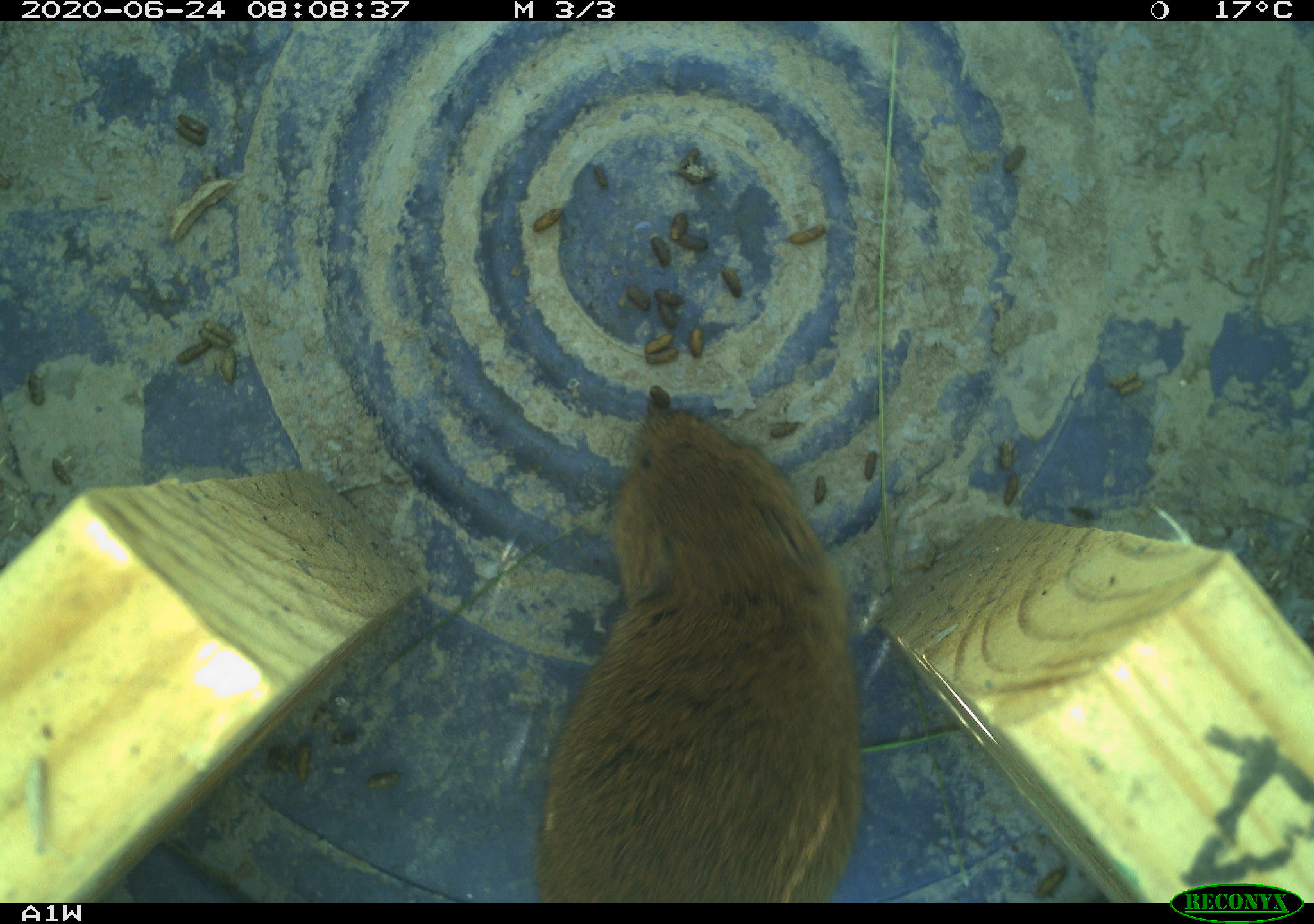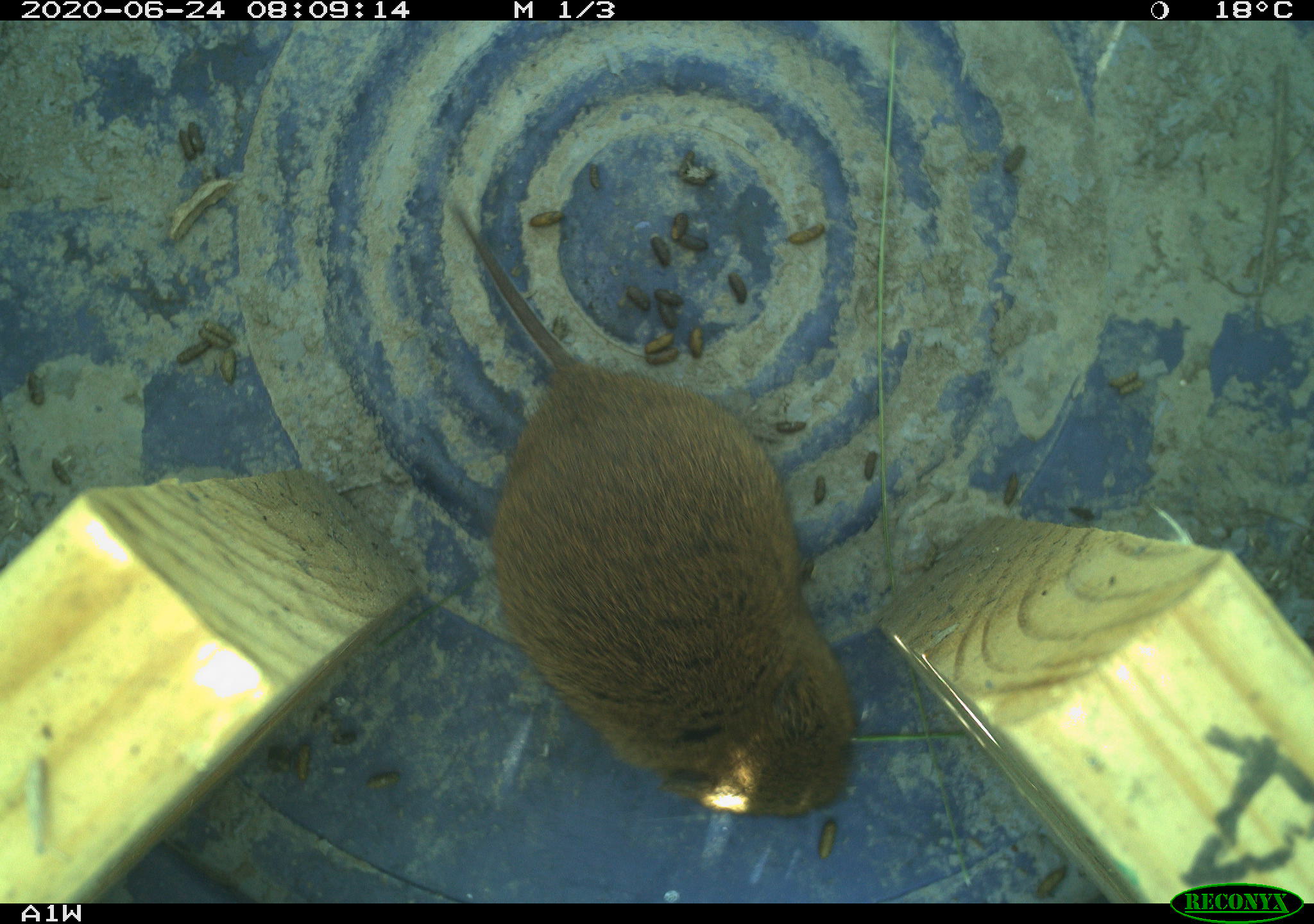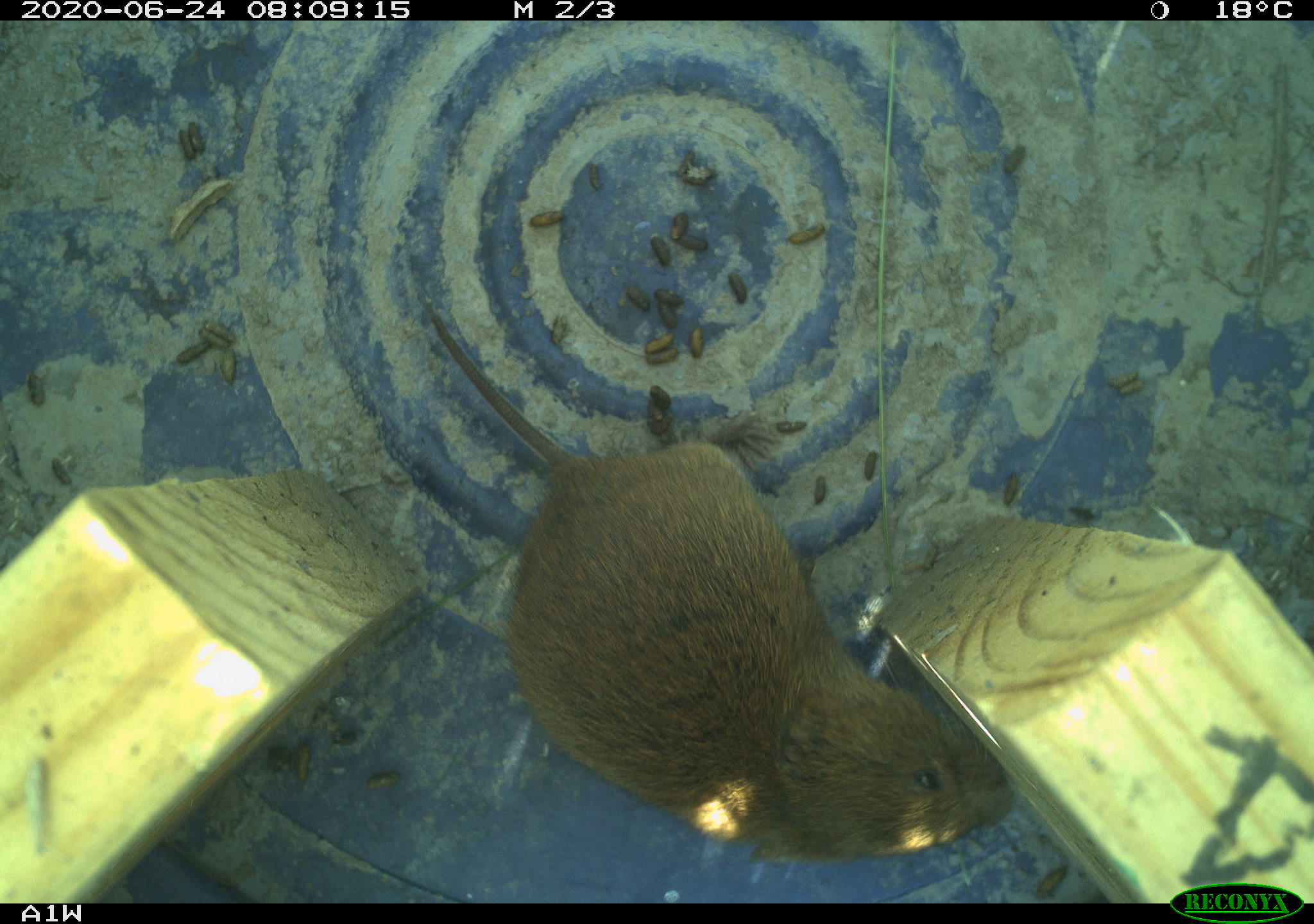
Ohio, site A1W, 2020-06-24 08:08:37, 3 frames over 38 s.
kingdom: Animalia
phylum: Chordata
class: Mammalia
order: Rodentia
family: Cricetidae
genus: Microtus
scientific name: Microtus pennsylvanicus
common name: meadow vole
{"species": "meadow vole (Microtus pennsylvanicus)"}